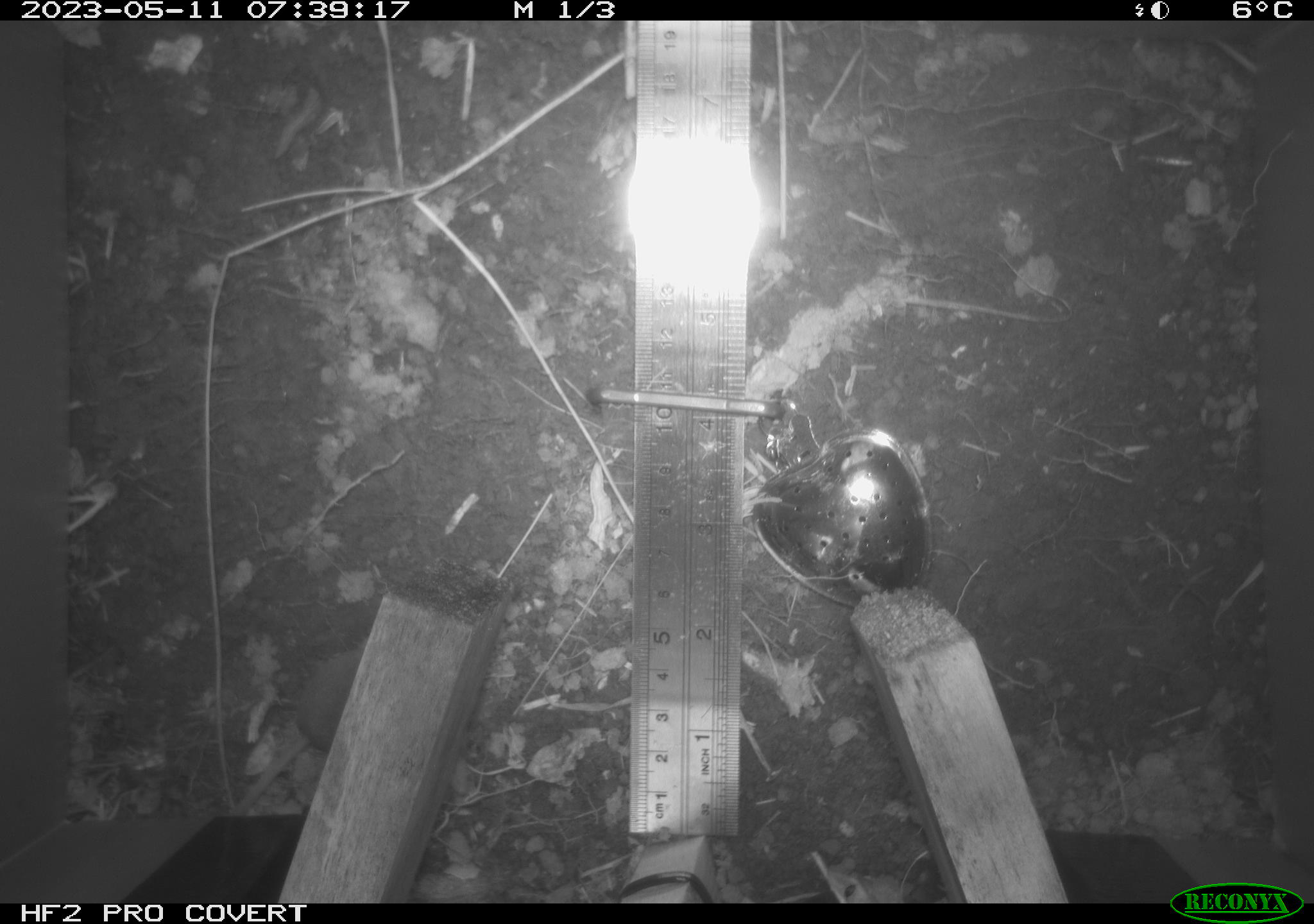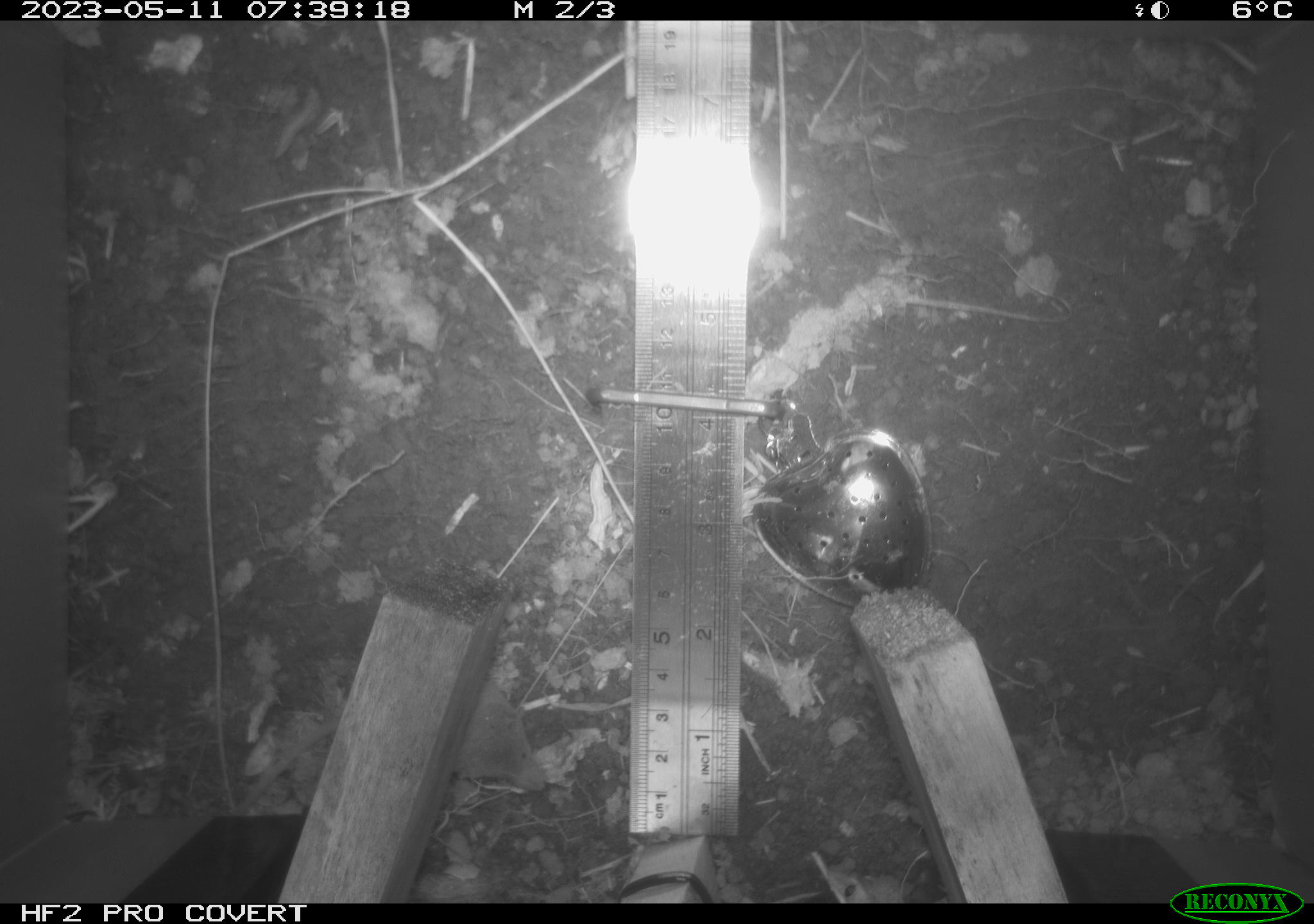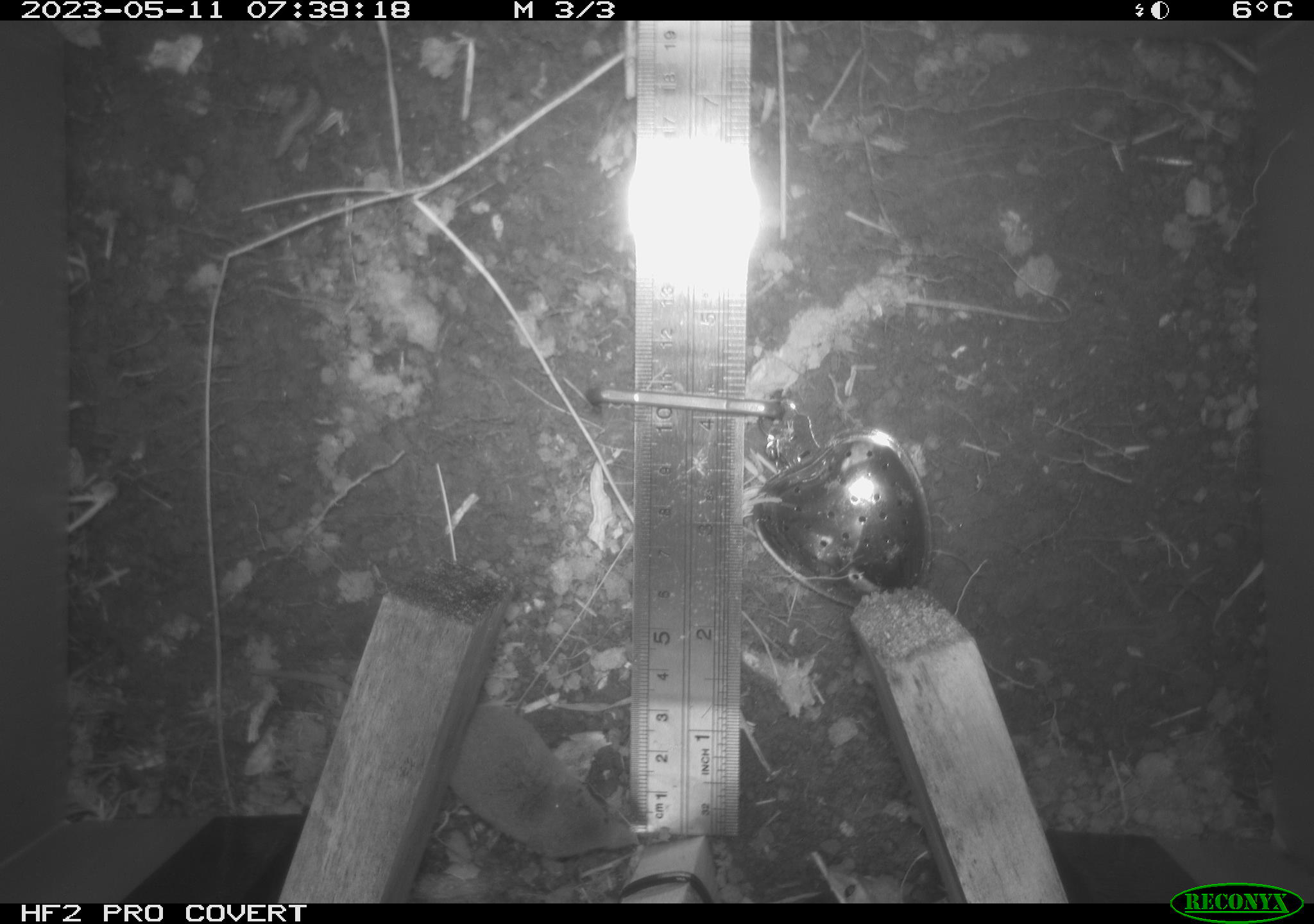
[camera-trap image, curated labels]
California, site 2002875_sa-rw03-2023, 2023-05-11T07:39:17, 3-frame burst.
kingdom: Animalia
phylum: Chordata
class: Mammalia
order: Eulipotyphla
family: Soricidae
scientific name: Soricidae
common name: shrews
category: soricidae family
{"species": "soricidae family (shrews) (Soricidae)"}